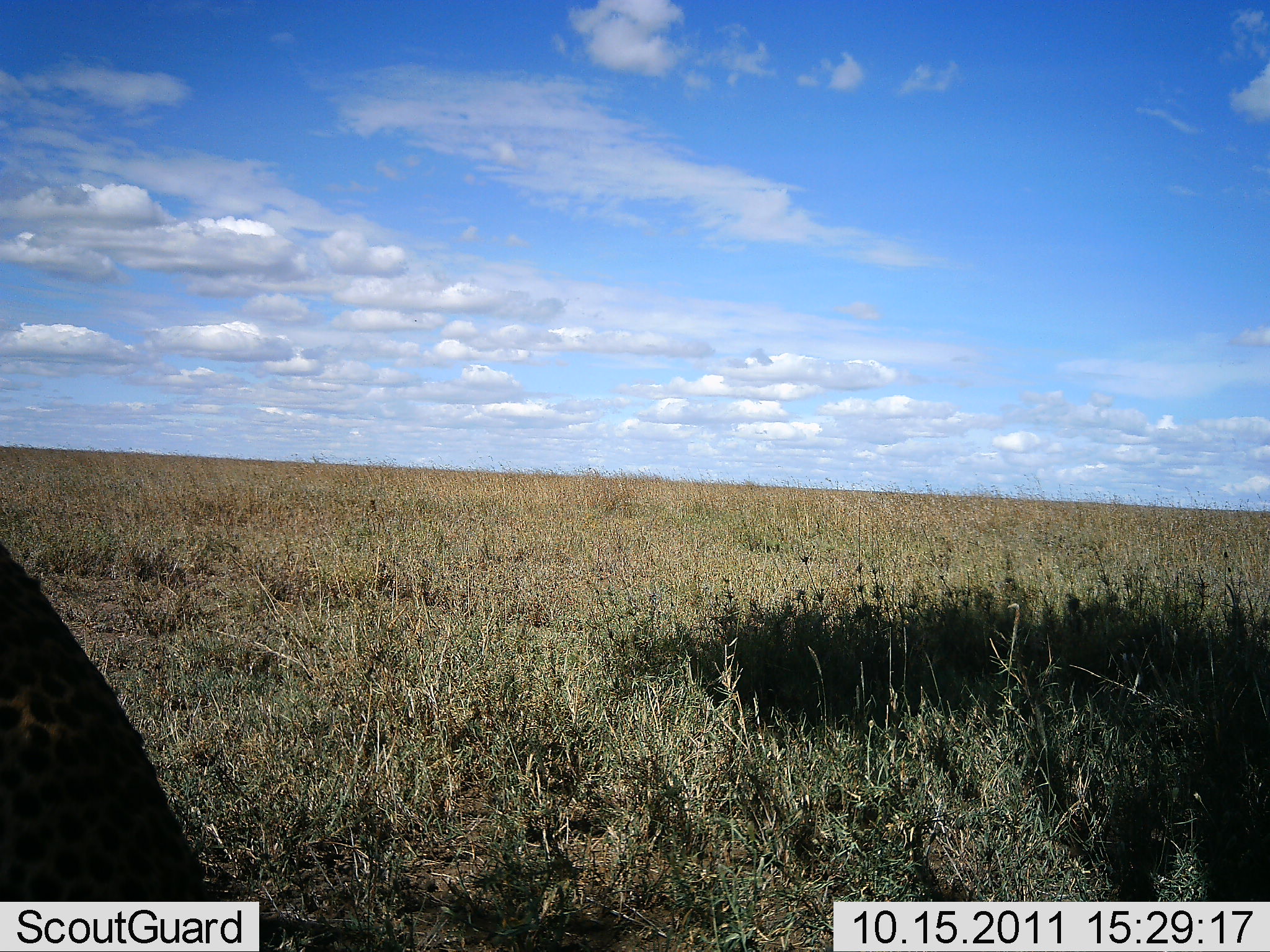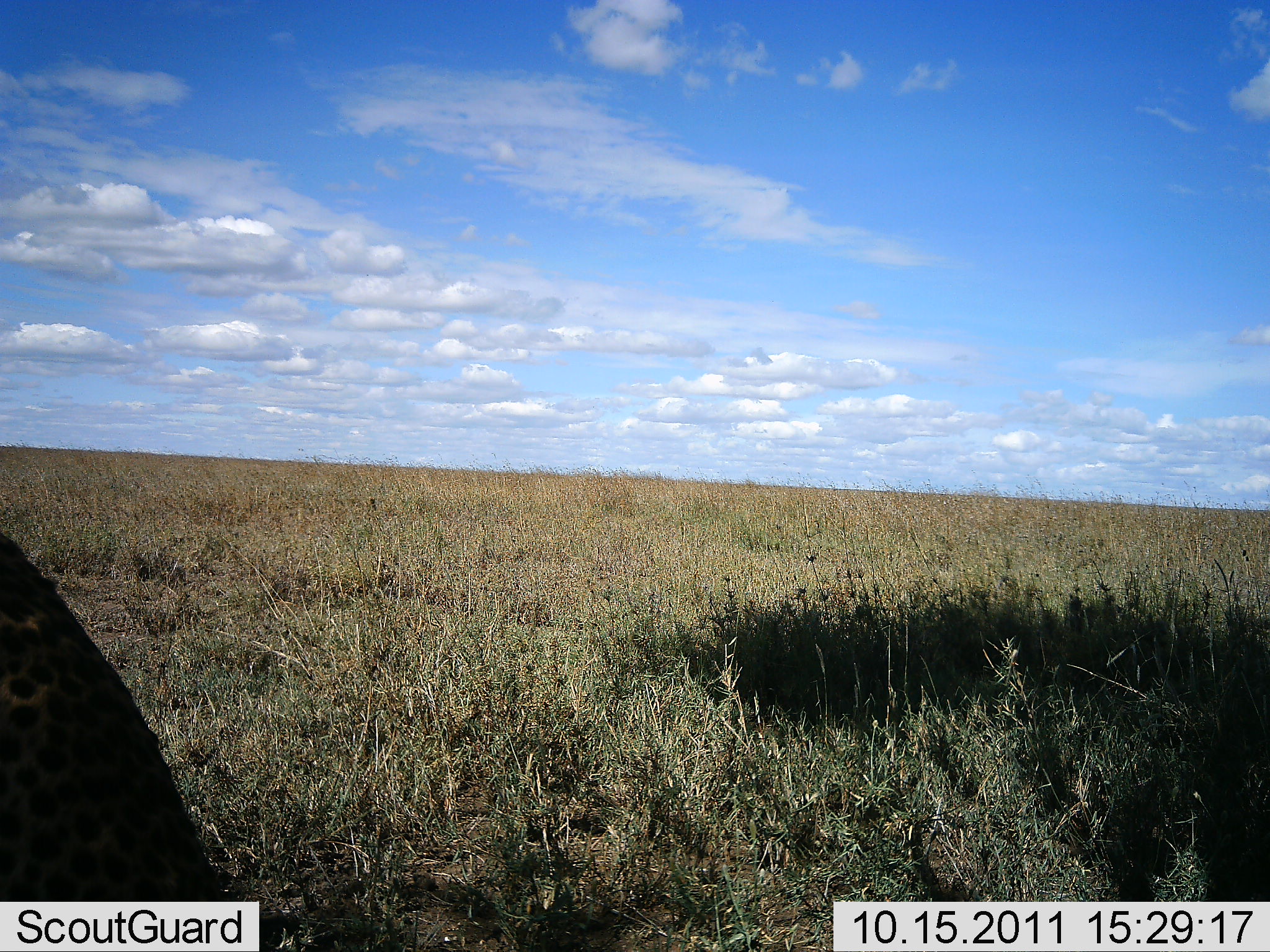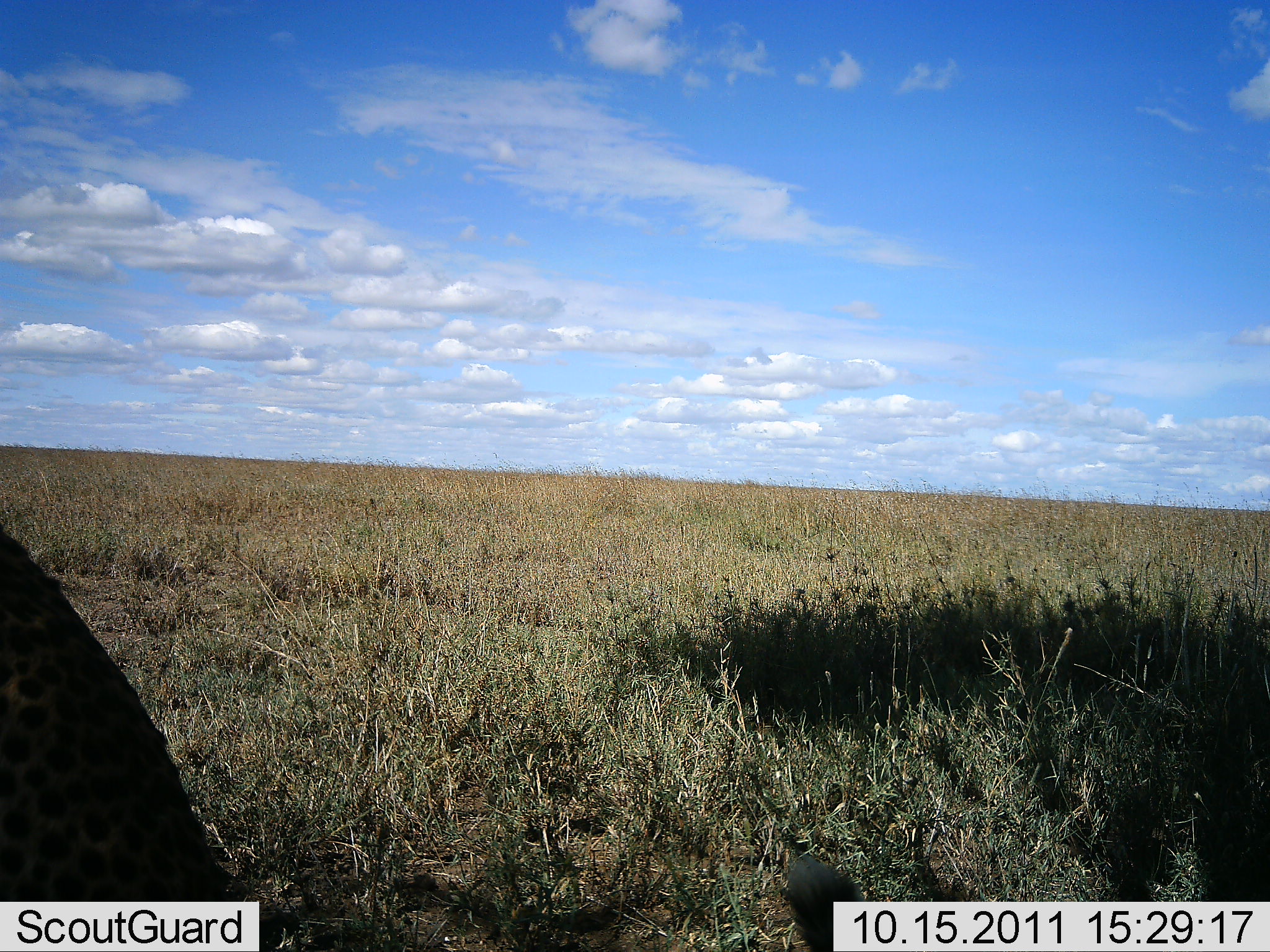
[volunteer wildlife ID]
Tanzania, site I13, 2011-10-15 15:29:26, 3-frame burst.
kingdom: Animalia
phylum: Chordata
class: Mammalia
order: Carnivora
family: Felidae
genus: Acinonyx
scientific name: Acinonyx jubatus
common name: cheetah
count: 1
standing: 23%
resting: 62%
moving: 0%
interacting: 0%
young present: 0%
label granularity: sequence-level